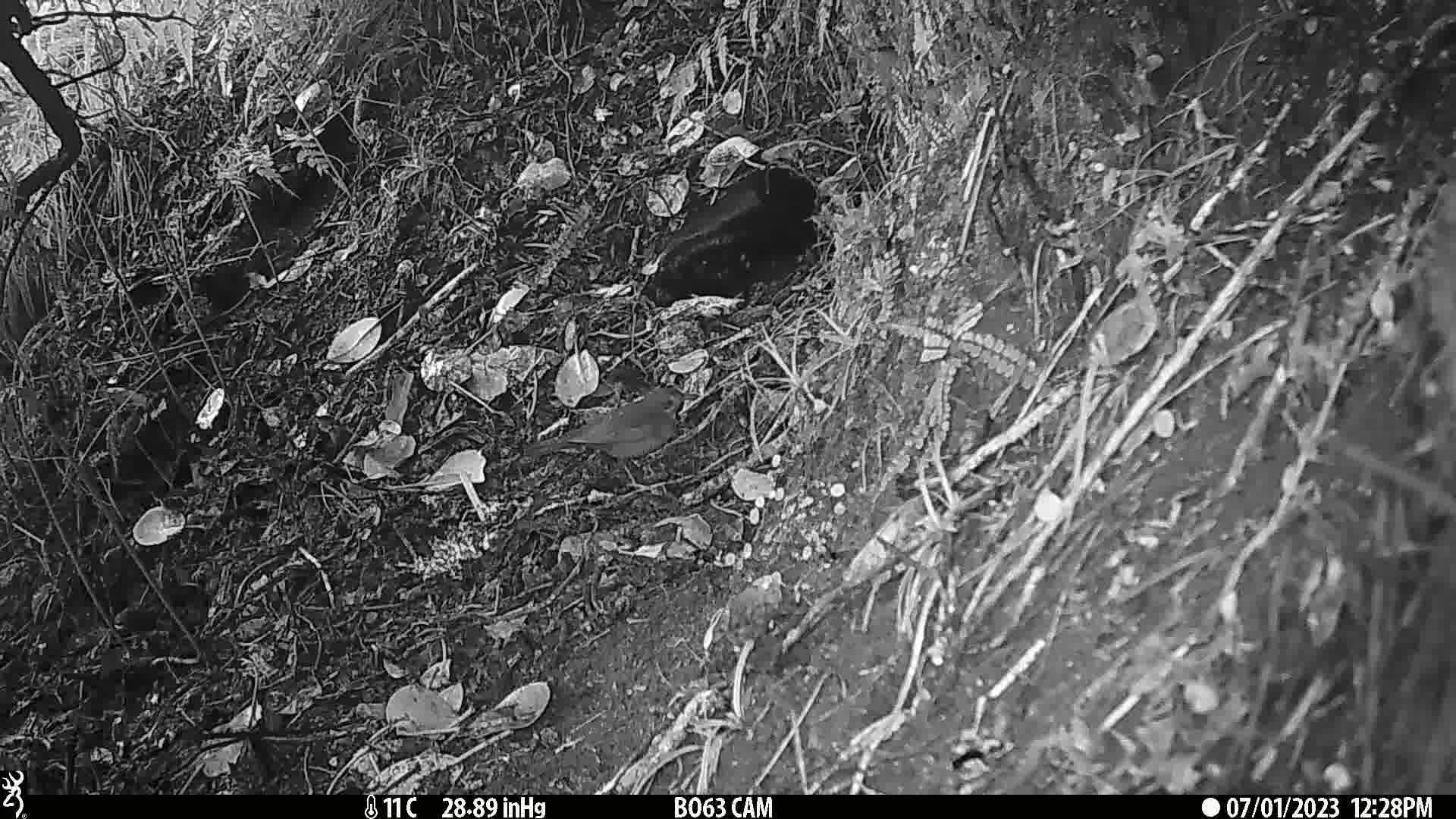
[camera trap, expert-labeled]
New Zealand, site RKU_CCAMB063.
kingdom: Animalia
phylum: Chordata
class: Aves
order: Passeriformes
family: Turdidae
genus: Turdus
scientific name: Turdus merula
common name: eurasian blackbird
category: blackbird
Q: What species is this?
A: Blackbird (eurasian blackbird) (Turdus merula).